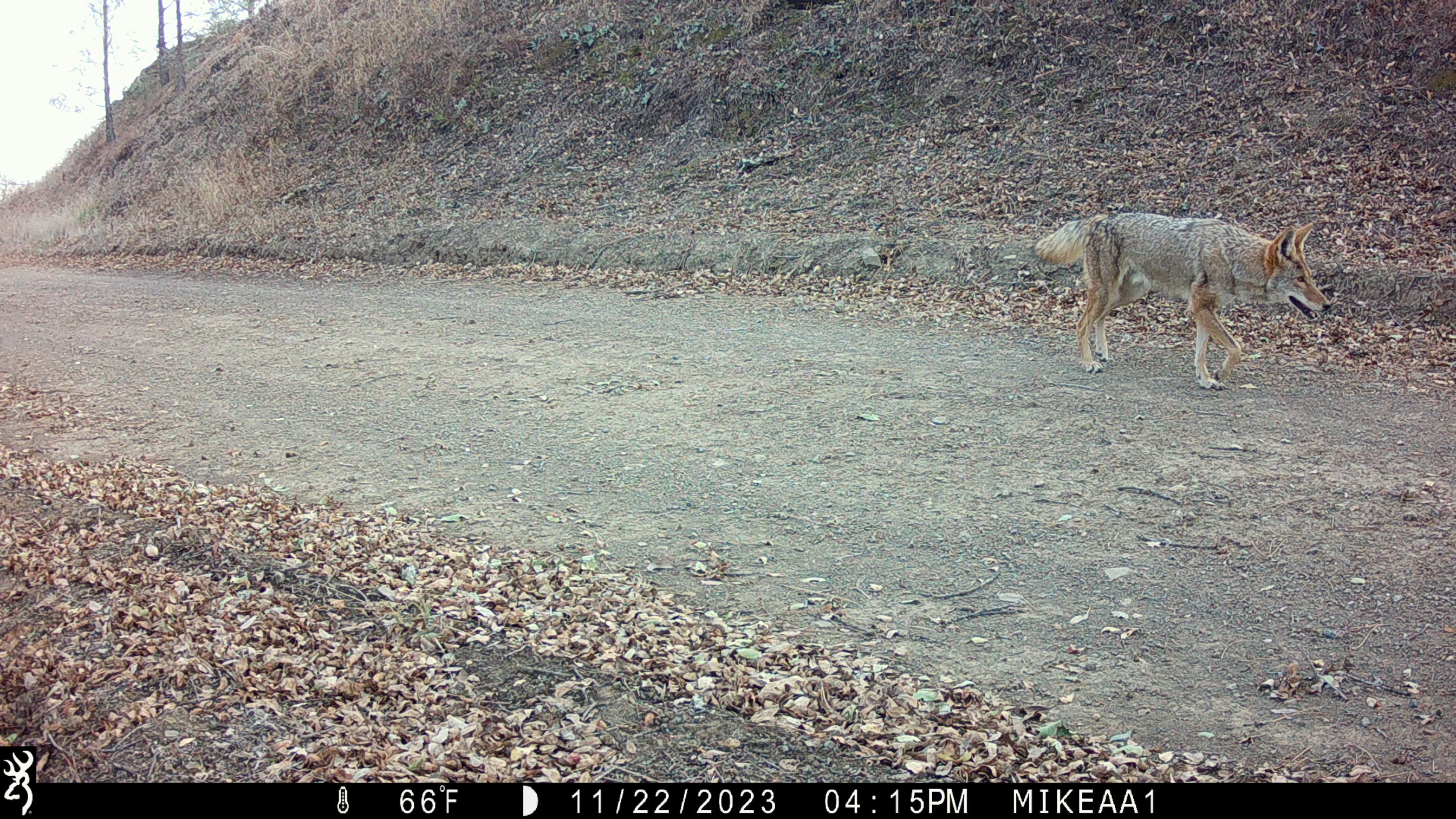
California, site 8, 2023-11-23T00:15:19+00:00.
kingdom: Animalia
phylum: Chordata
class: Mammalia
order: Carnivora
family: Canidae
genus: Canis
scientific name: Canis latrans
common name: coyote